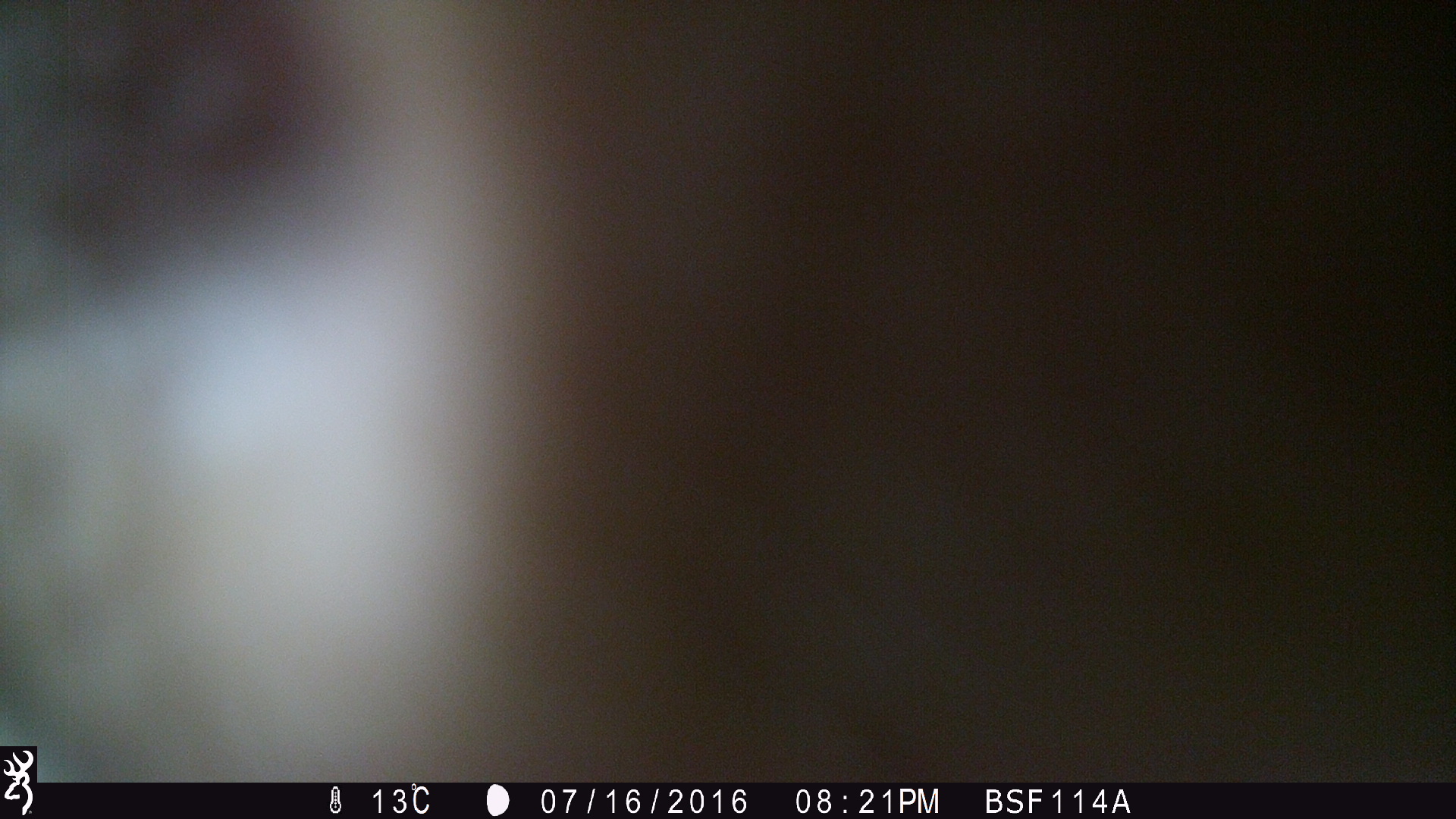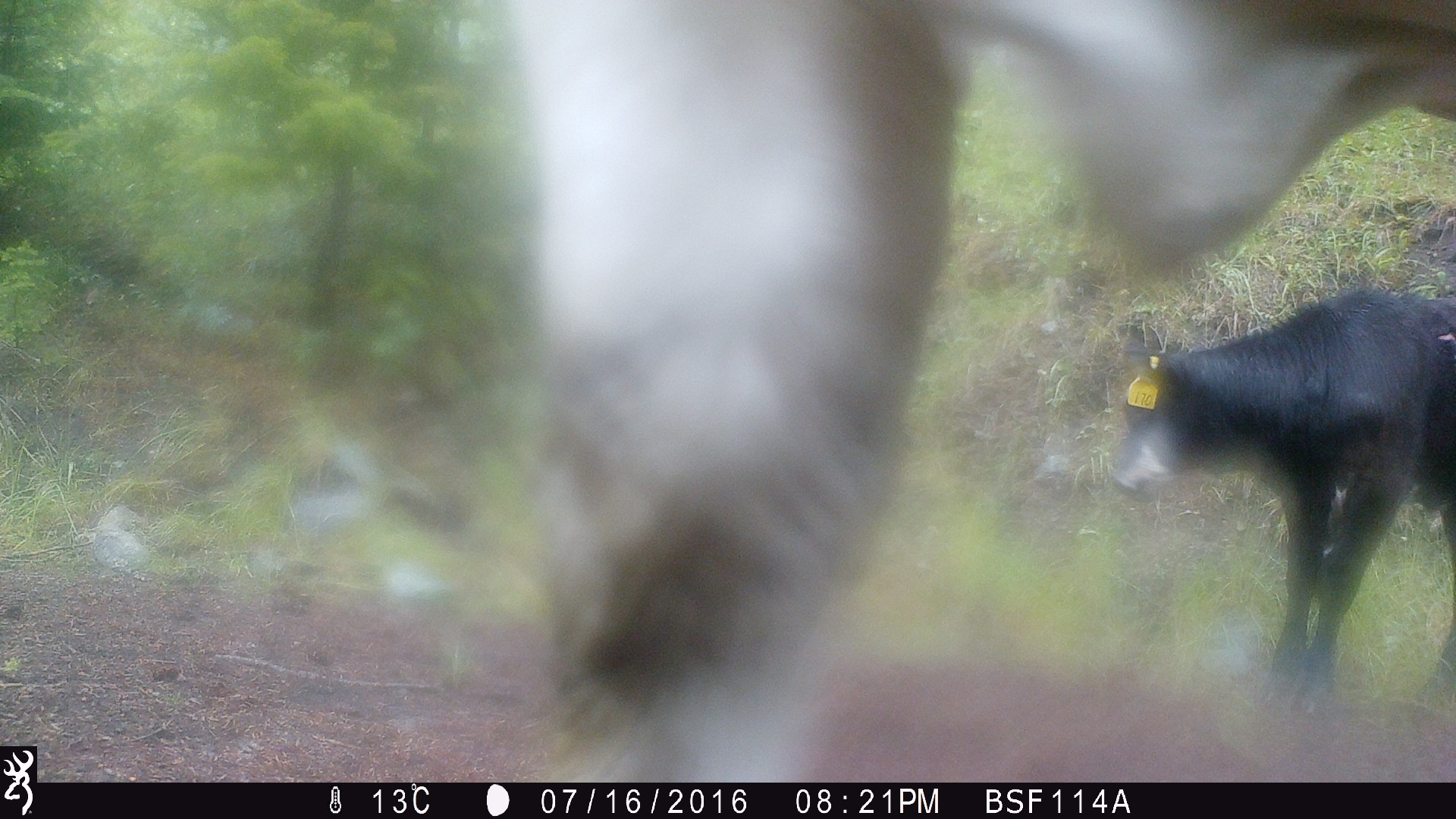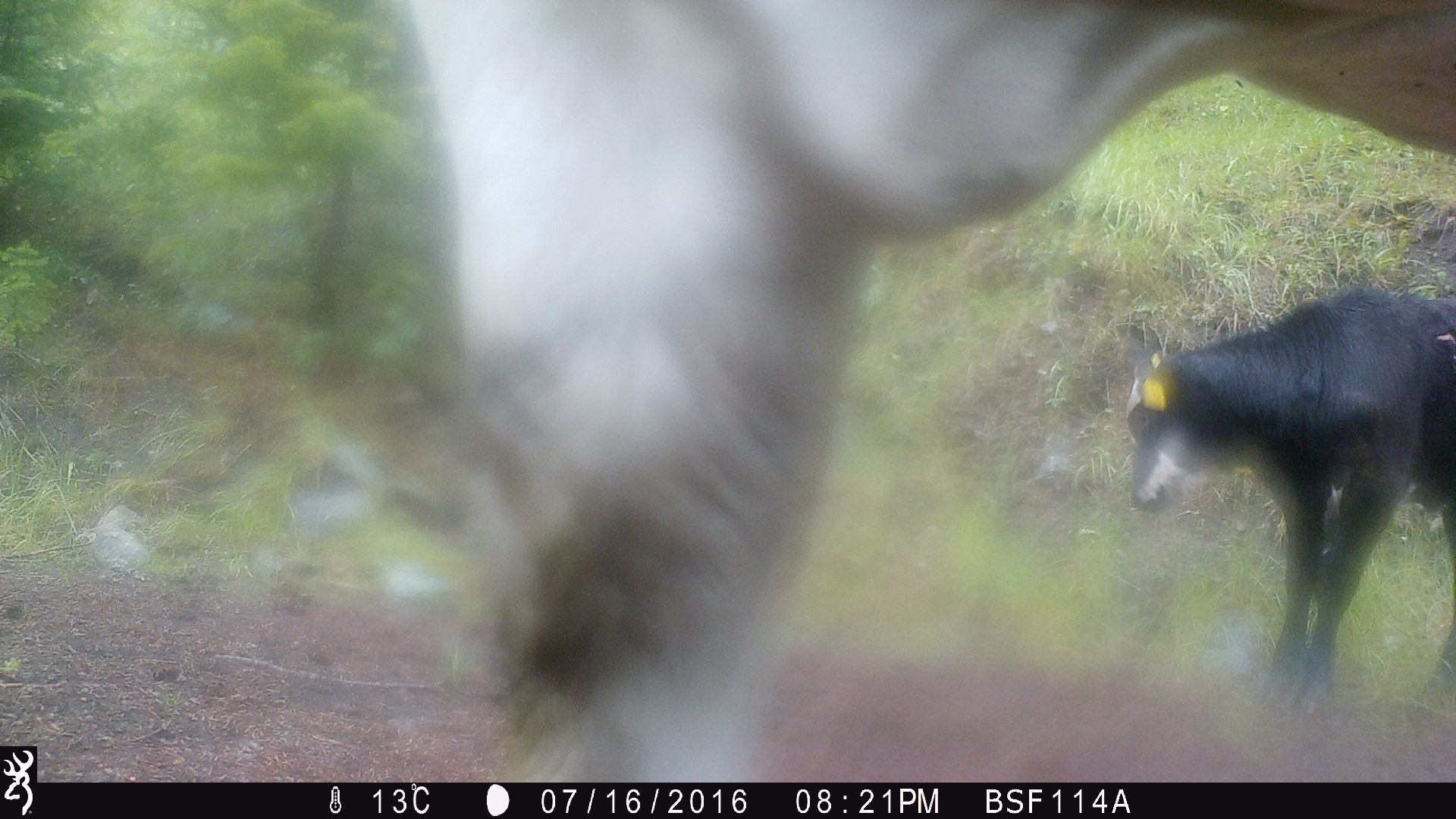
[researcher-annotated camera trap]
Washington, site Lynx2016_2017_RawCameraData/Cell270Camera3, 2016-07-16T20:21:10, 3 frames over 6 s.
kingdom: Animalia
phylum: Chordata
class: Mammalia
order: Artiodactyla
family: Bovidae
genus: Bos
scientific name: Bos taurus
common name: domestic cattle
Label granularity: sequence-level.